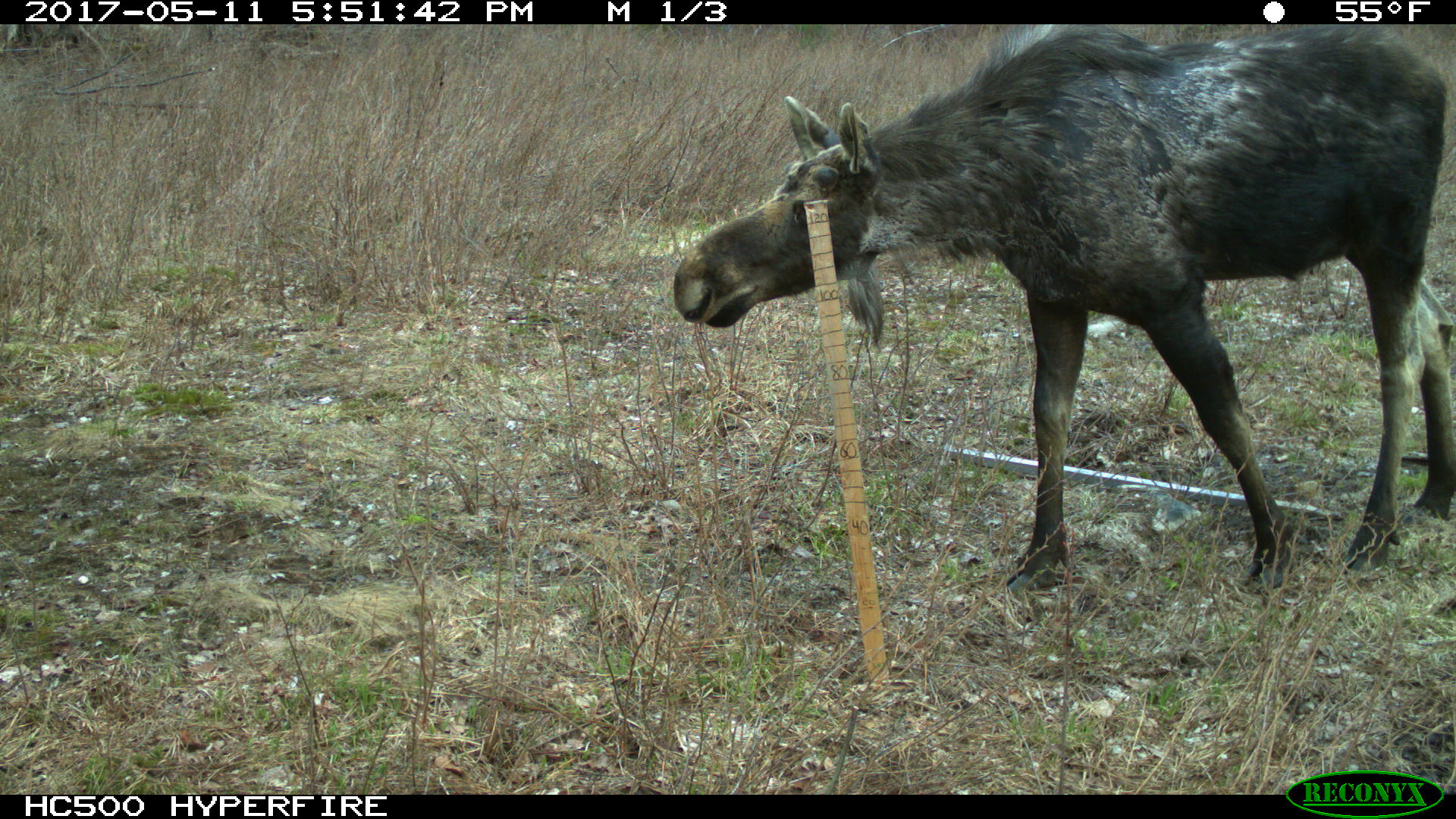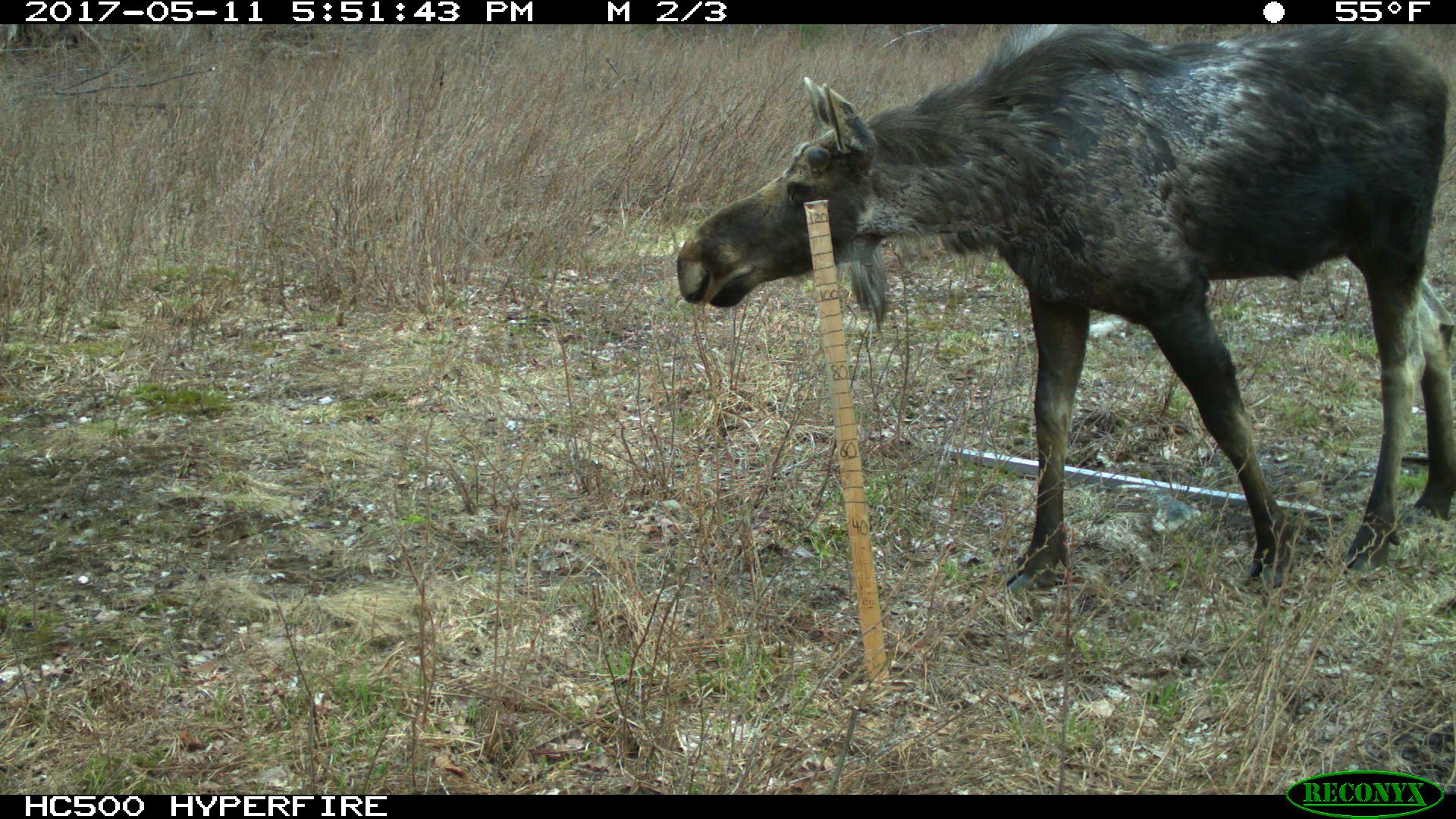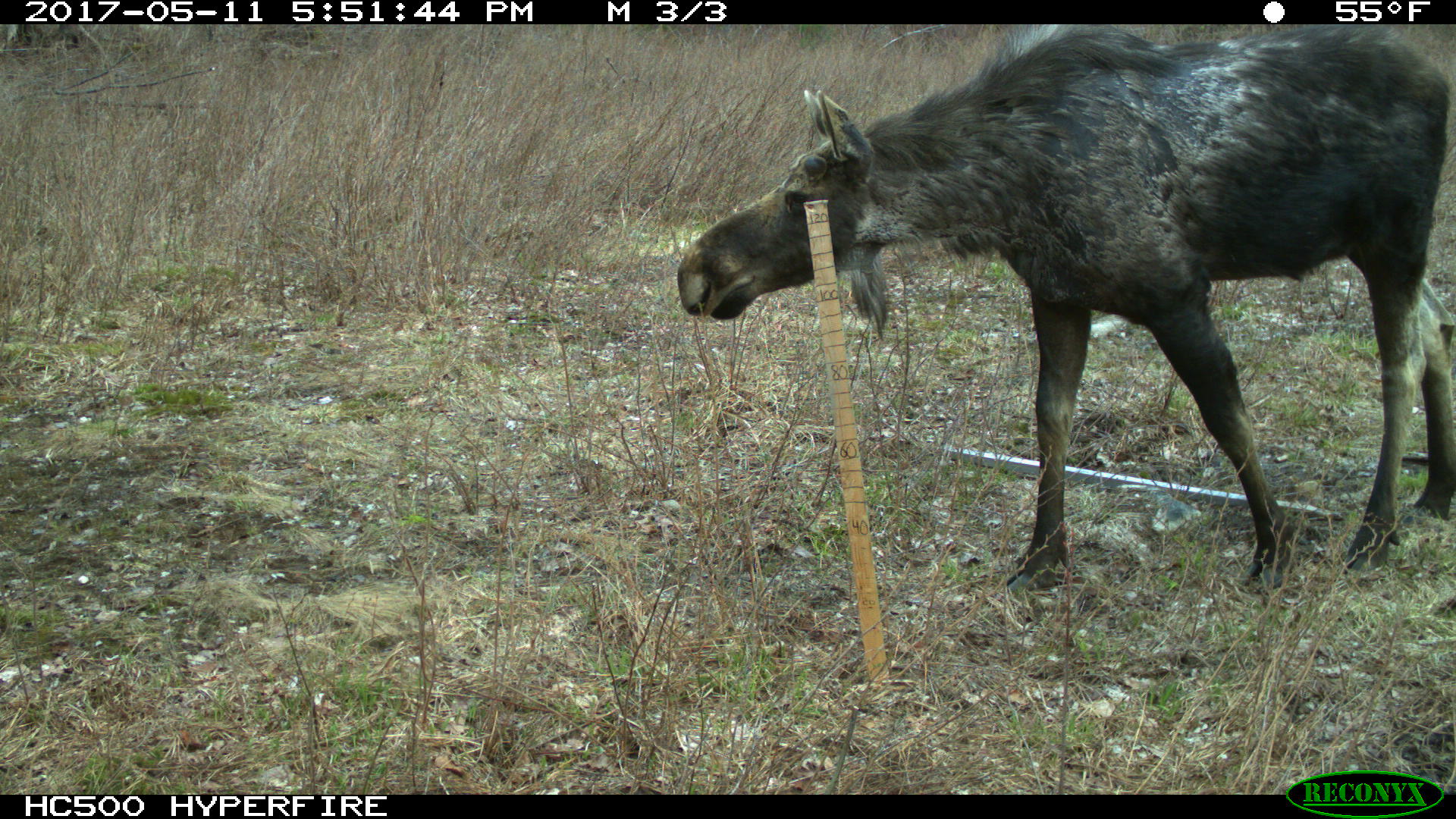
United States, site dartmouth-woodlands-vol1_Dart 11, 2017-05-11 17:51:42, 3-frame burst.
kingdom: Animalia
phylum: Chordata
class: Mammalia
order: Artiodactyla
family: Cervidae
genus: Alces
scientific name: Alces alces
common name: moose